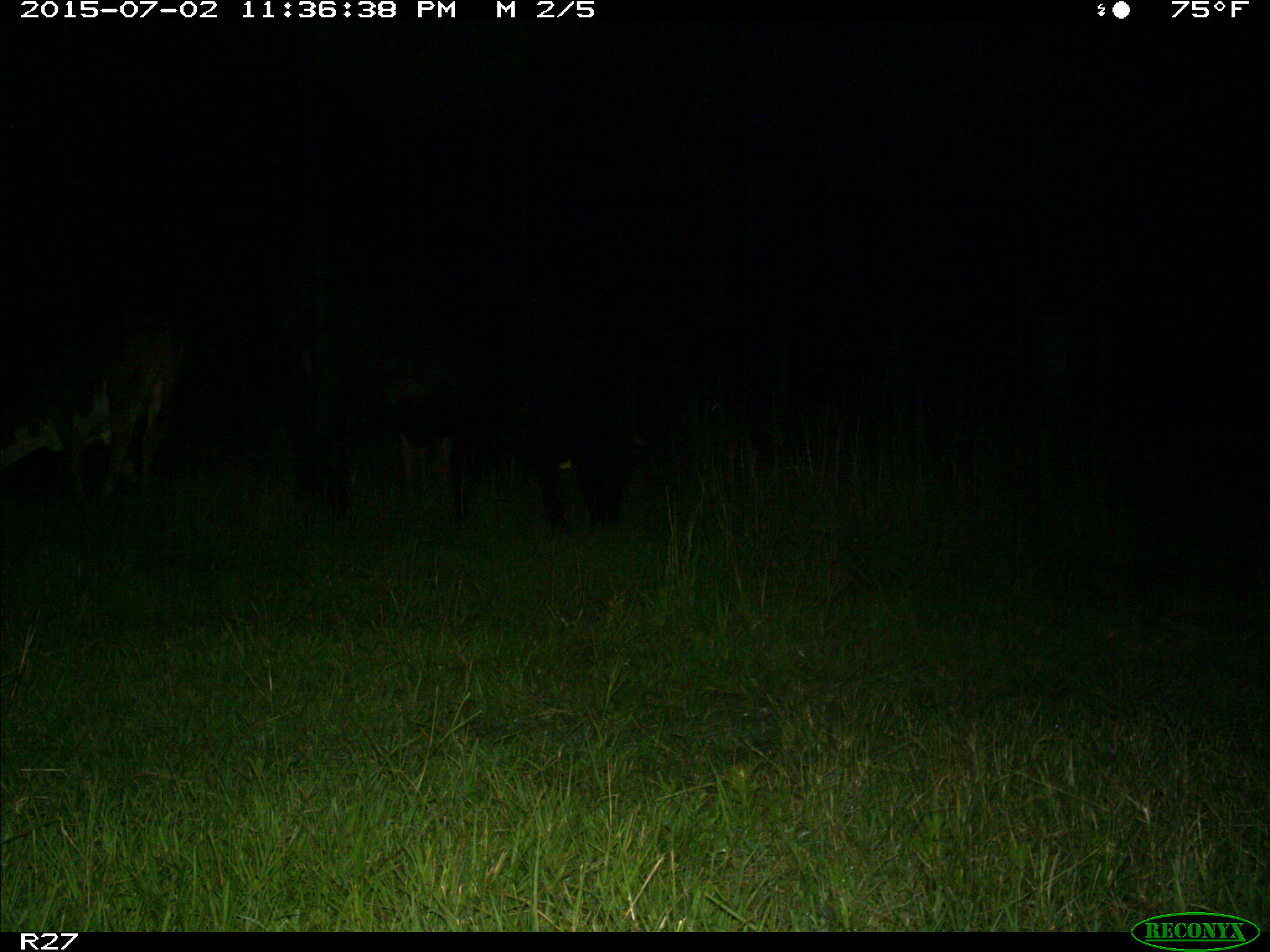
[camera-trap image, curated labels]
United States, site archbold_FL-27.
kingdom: Animalia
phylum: Chordata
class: Mammalia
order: Artiodactyla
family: Bovidae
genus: Bos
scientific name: Bos taurus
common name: domestic cow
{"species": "Bos taurus (domestic cow)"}